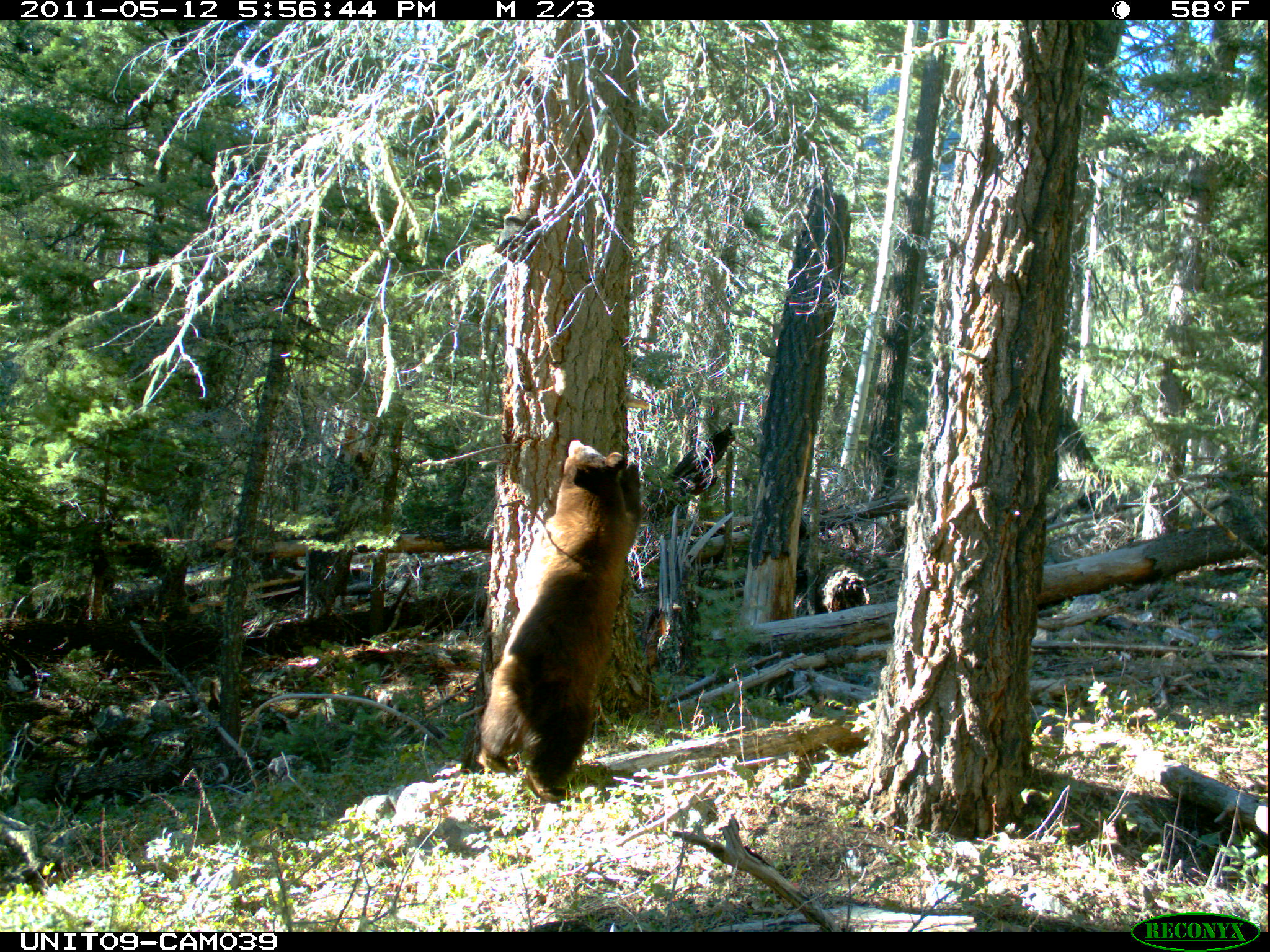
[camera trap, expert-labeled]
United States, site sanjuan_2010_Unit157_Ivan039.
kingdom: Animalia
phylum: Chordata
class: Mammalia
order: Carnivora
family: Ursidae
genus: Ursus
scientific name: Ursus americanus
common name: american black bear